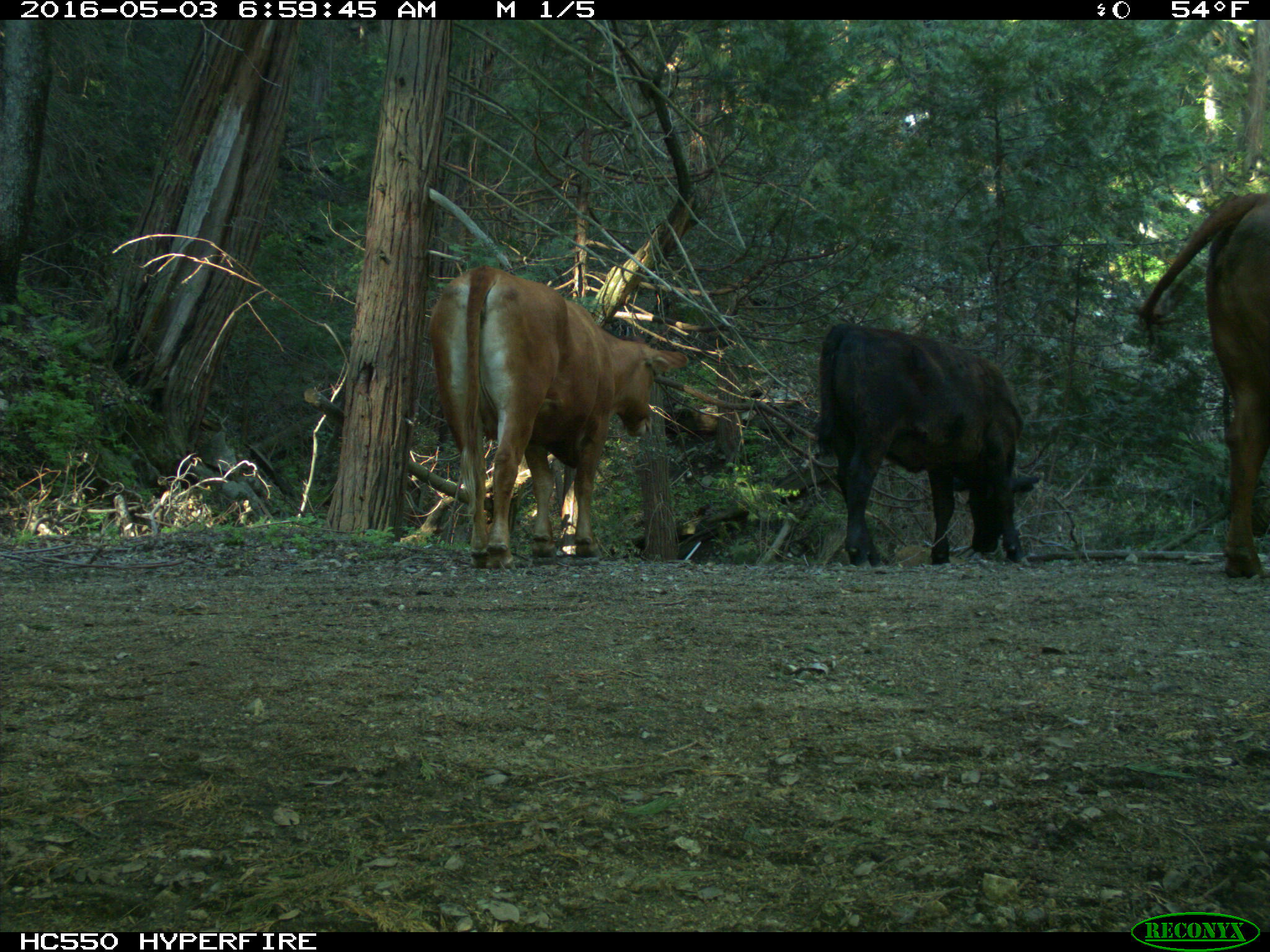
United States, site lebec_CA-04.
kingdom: Animalia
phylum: Chordata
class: Mammalia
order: Artiodactyla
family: Bovidae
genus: Bos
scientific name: Bos taurus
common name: domestic cow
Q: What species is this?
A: Bos taurus (domestic cow).